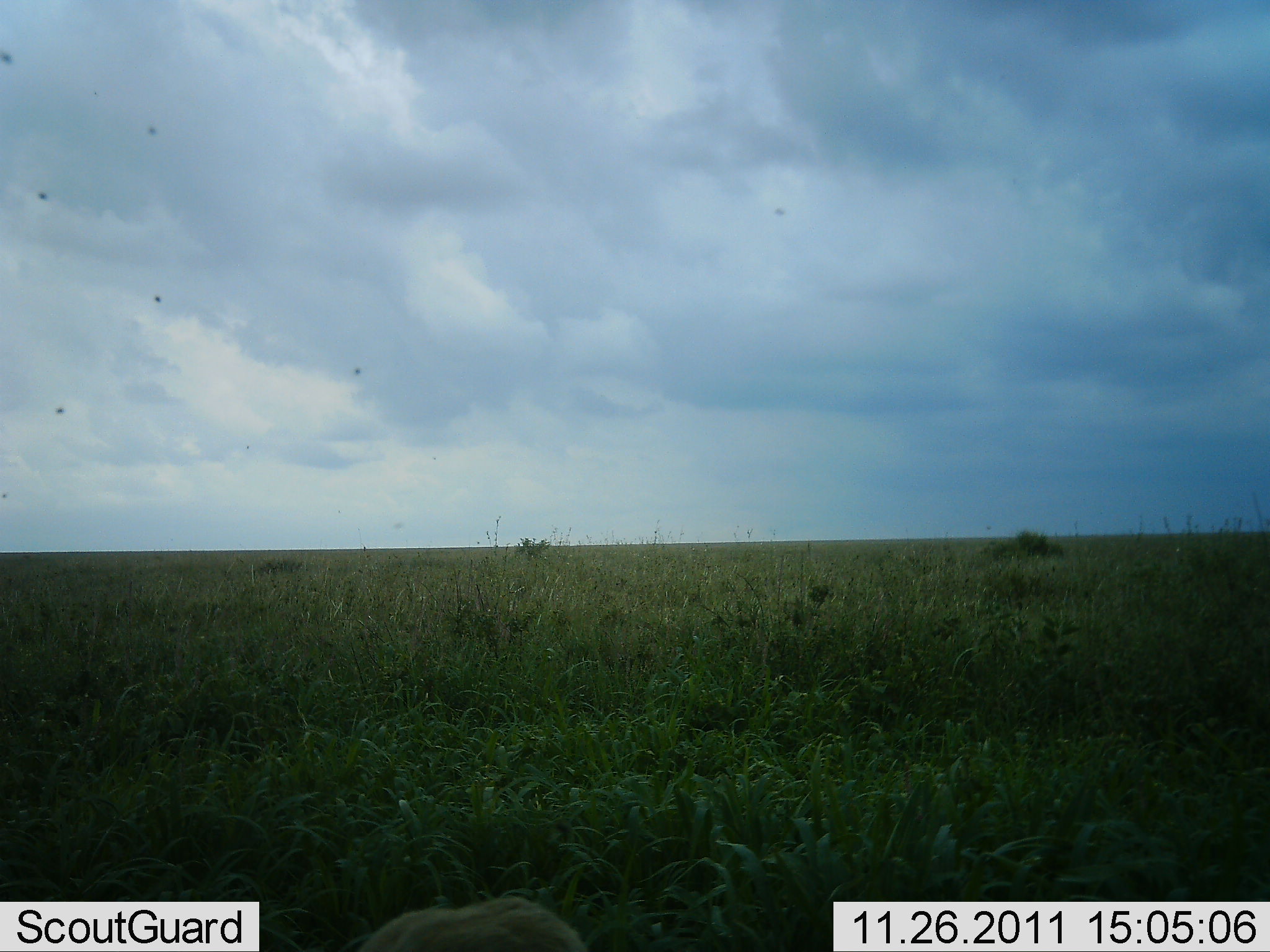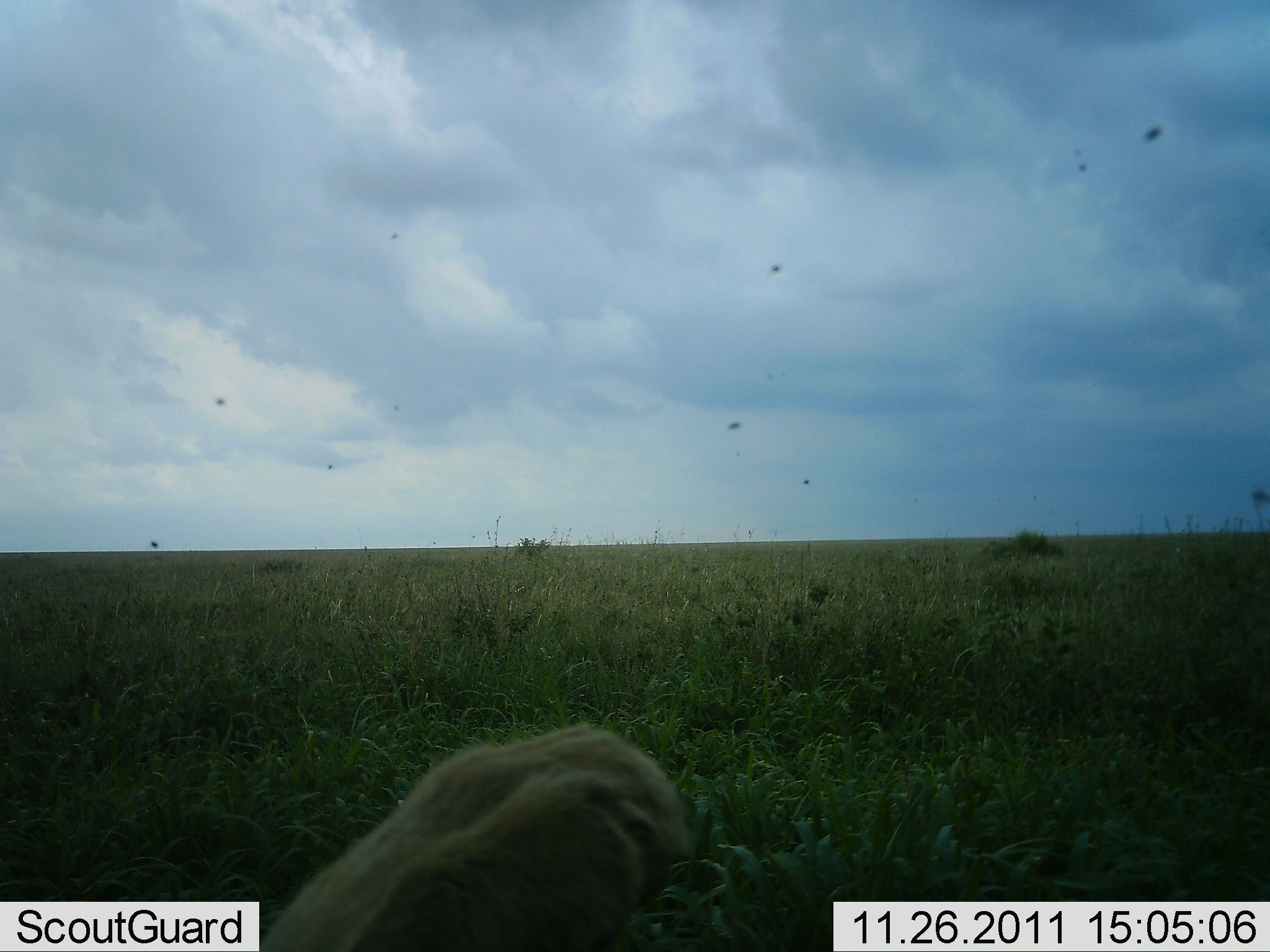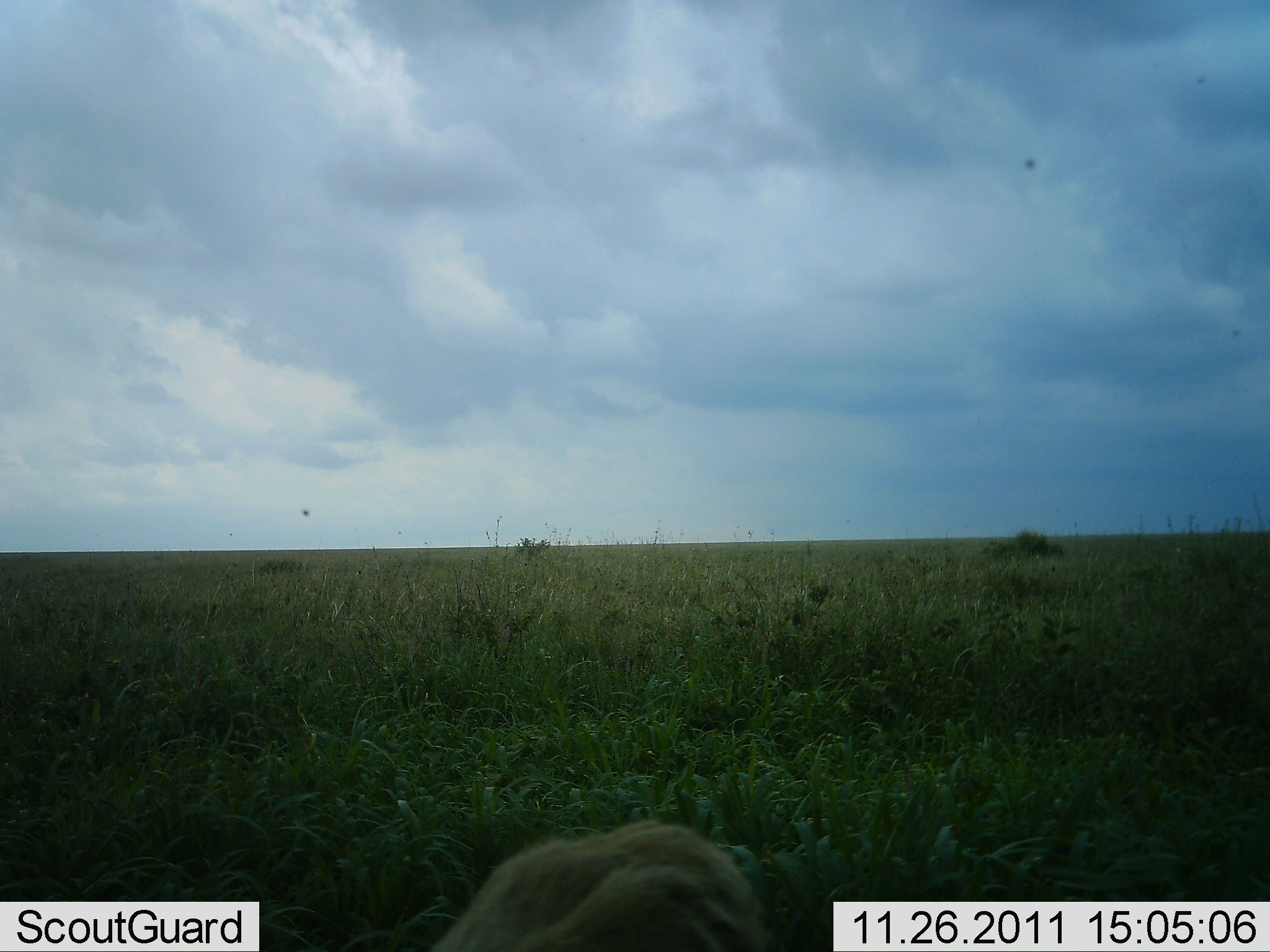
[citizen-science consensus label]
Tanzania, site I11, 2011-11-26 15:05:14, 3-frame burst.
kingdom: Animalia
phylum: Chordata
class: Mammalia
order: Carnivora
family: Felidae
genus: Panthera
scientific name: Panthera leo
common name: lion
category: lionfemale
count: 1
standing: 9%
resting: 36%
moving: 36%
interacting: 18%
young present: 0%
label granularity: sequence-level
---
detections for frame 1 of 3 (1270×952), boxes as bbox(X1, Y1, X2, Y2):
animal: bbox(357, 895, 587, 951)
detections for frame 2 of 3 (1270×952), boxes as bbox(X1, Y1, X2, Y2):
animal: bbox(260, 724, 690, 952)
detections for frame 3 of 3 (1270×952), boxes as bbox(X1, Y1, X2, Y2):
animal: bbox(430, 820, 770, 952); bbox(1022, 158, 1037, 170)